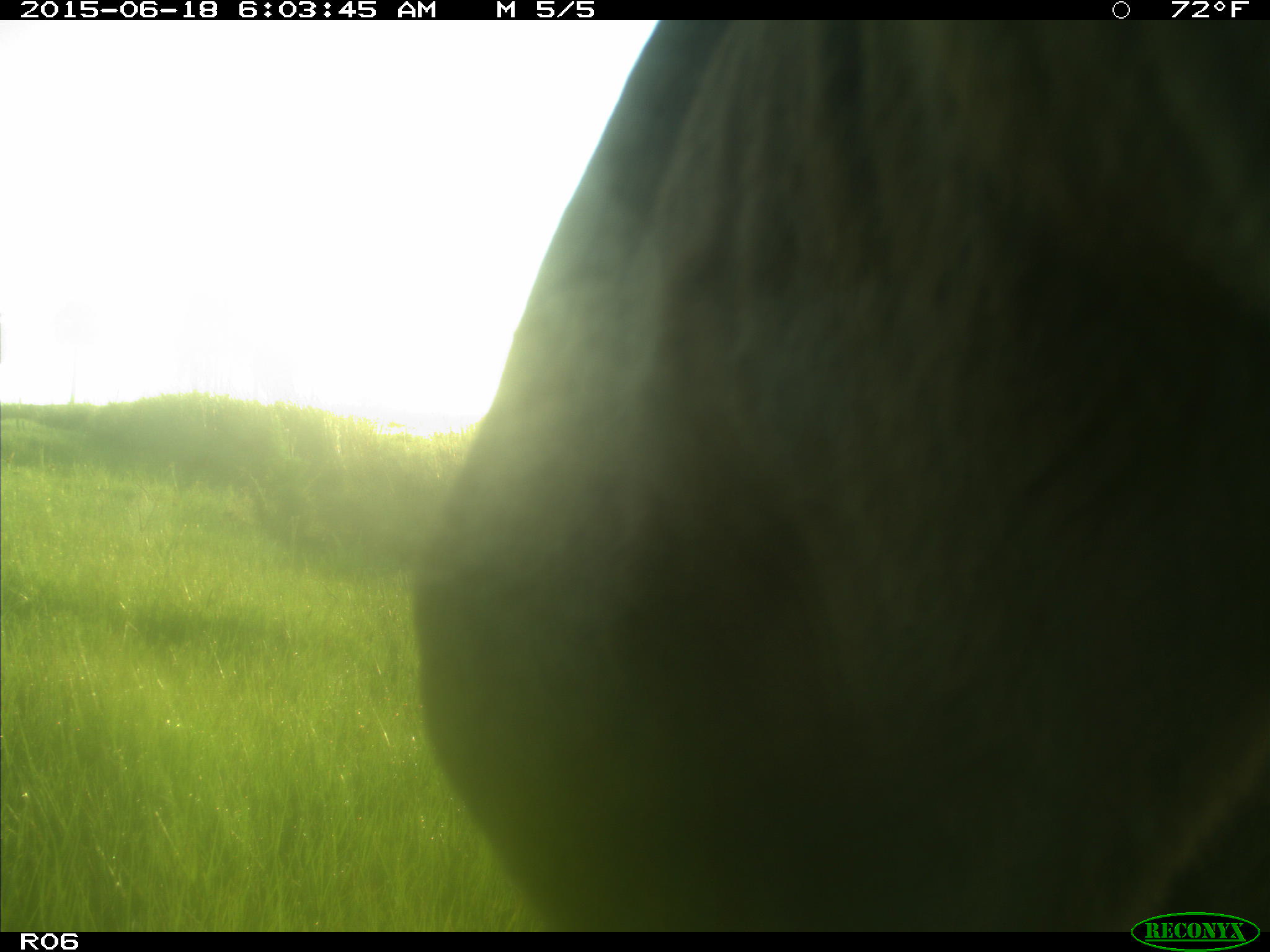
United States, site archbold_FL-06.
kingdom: Animalia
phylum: Chordata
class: Mammalia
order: Artiodactyla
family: Bovidae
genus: Bos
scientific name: Bos taurus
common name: domestic cow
Bos taurus (domestic cow).